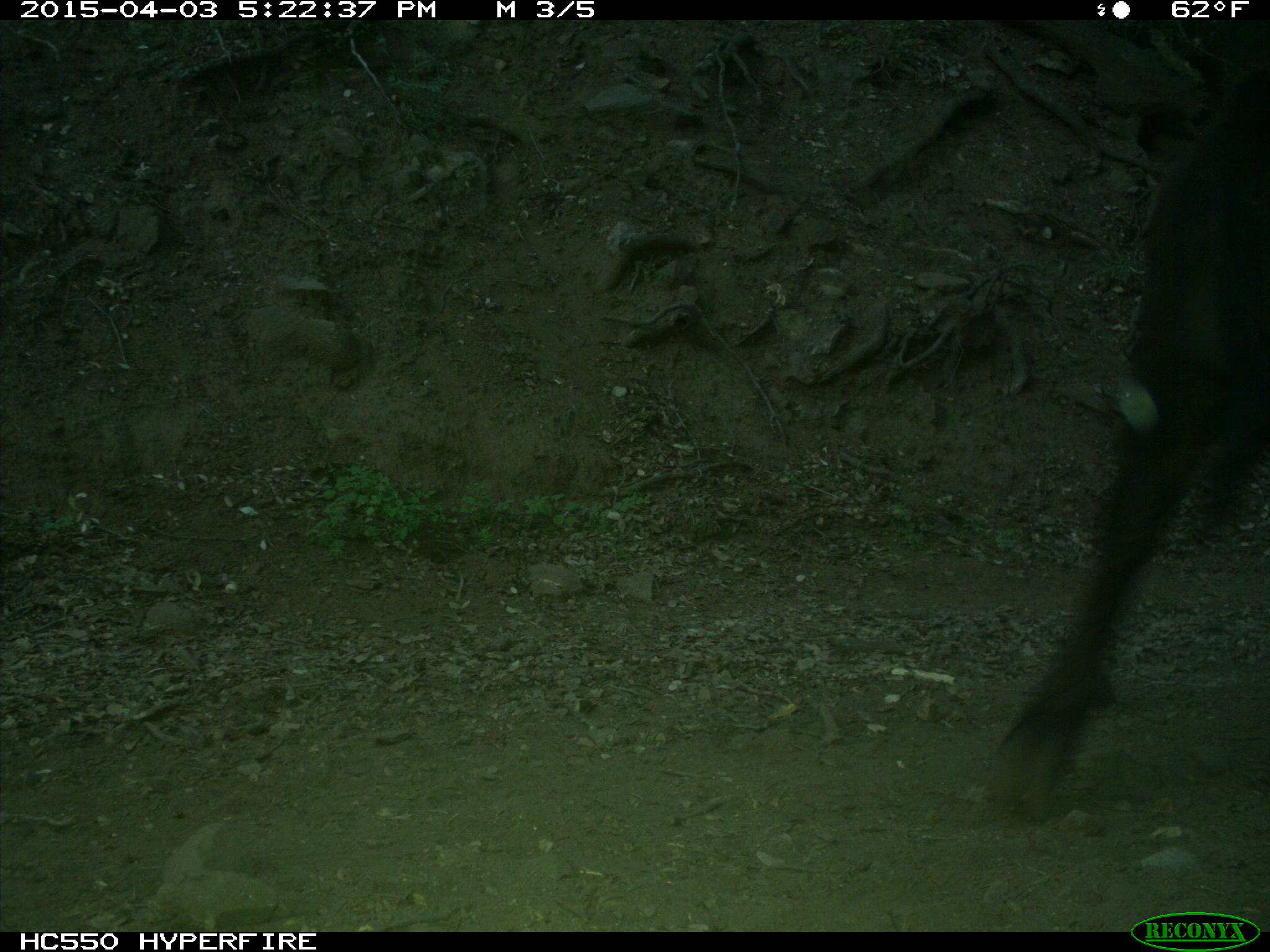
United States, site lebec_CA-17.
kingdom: Animalia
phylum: Chordata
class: Mammalia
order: Artiodactyla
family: Bovidae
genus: Bos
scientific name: Bos taurus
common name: domestic cow